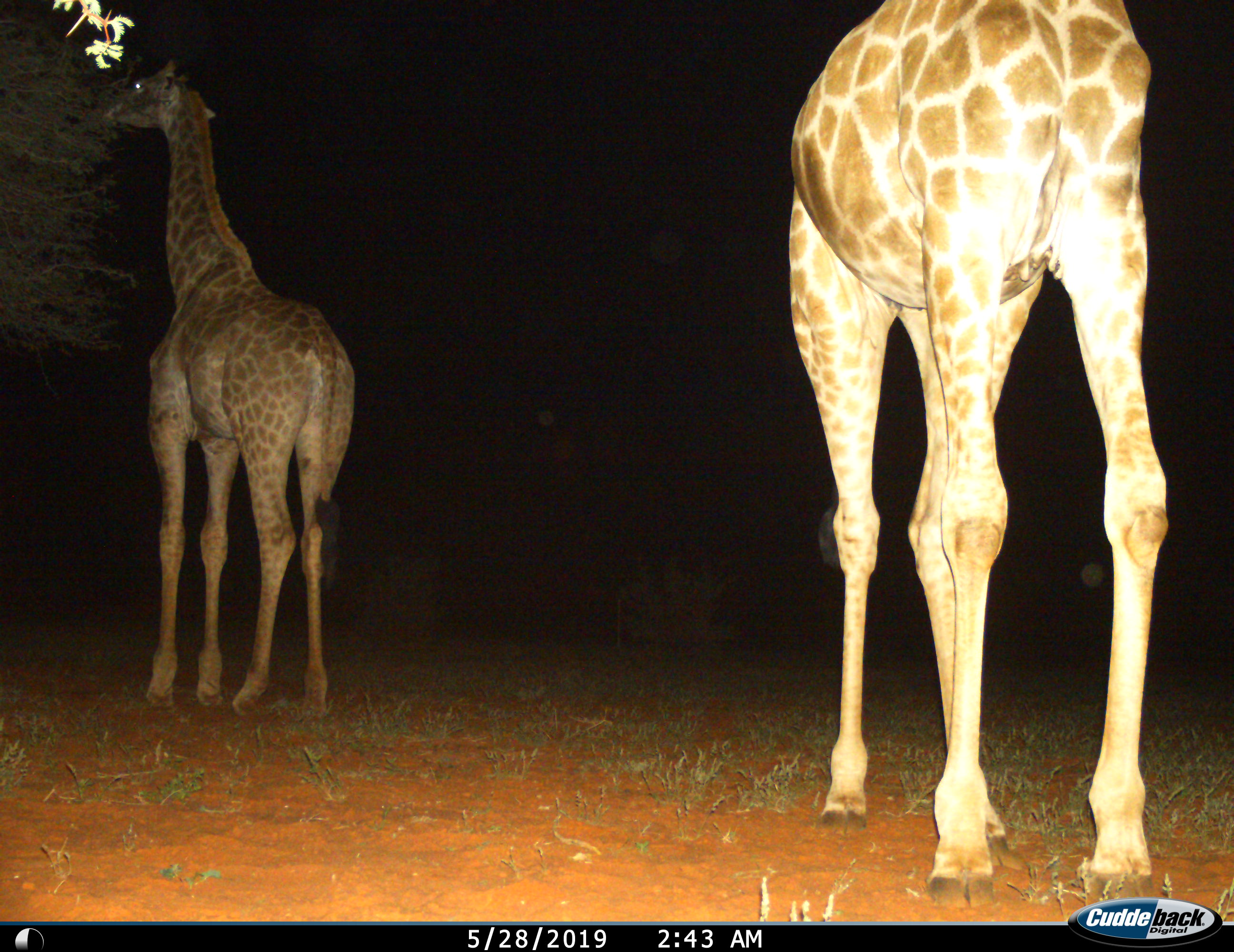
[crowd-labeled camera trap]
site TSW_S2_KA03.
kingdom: Animalia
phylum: Chordata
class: Mammalia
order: Artiodactyla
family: Giraffidae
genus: Giraffa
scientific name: Giraffa camelopardalis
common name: giraffe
Giraffe (Giraffa camelopardalis), count 2. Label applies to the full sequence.